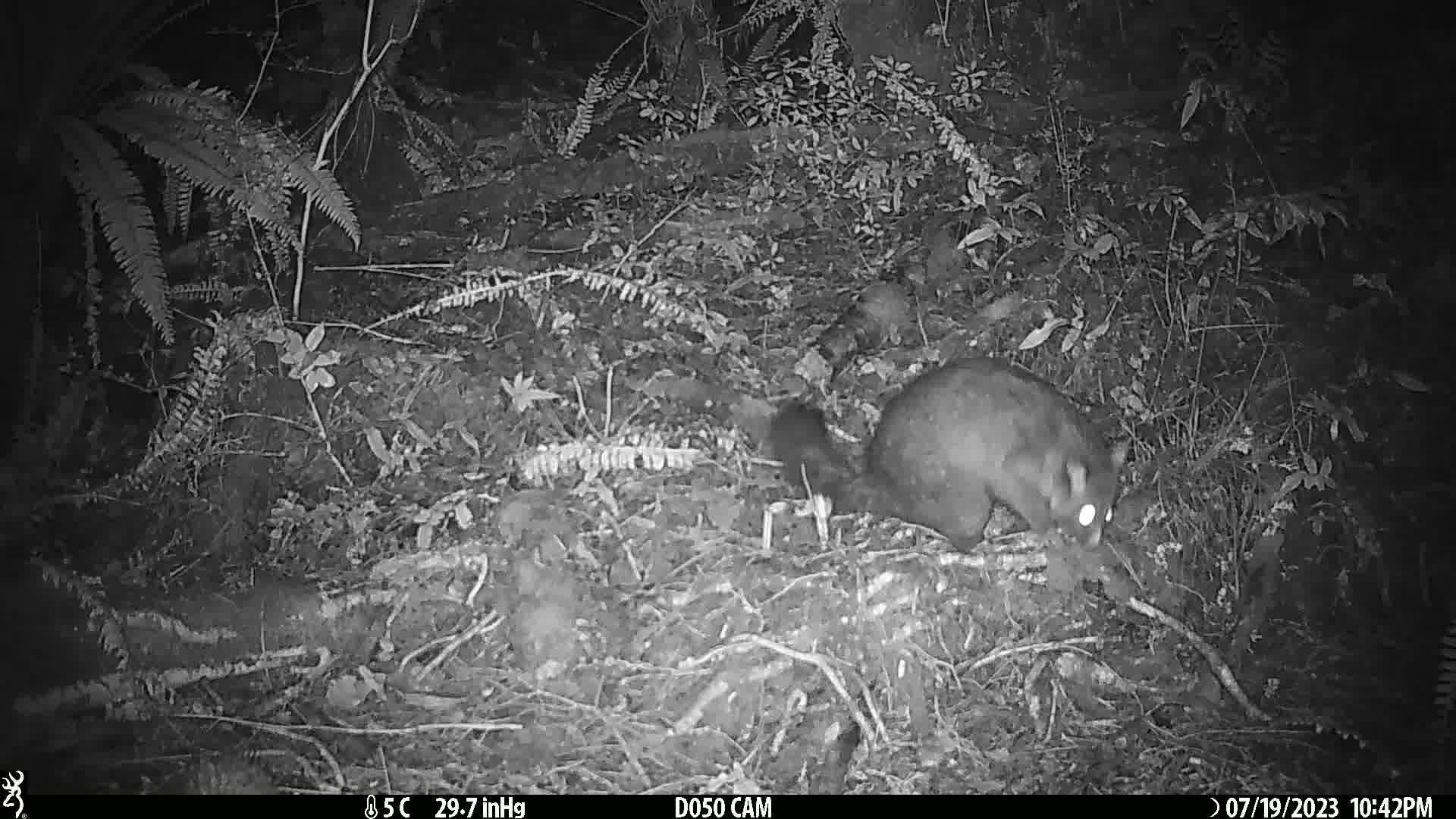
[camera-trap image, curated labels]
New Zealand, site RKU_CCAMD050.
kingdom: Animalia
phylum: Chordata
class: Mammalia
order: Diprotodontia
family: Phalangeridae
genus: Trichosurus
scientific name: Trichosurus vulpecula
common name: common brushtail possum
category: possum